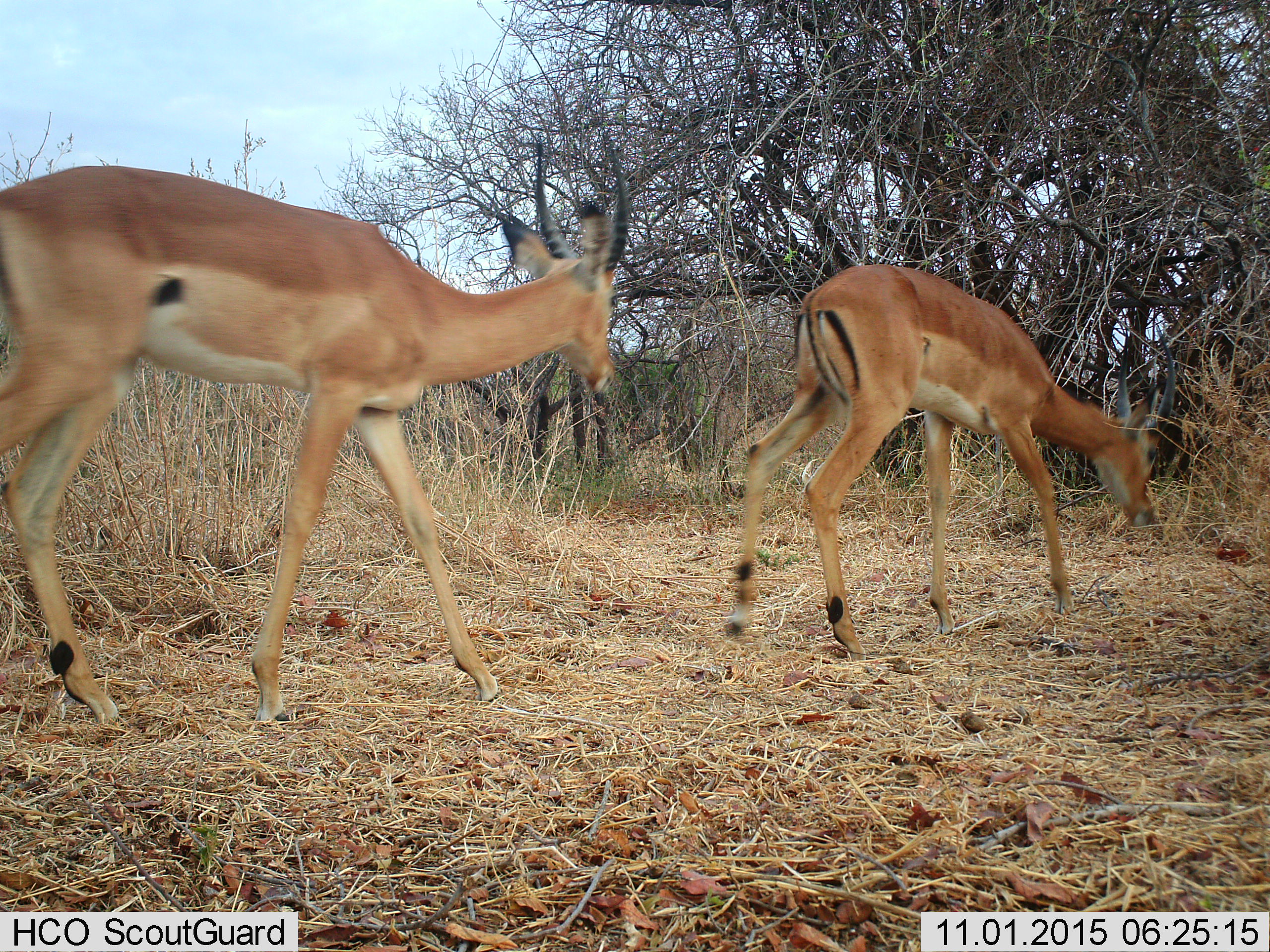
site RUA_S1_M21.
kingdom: Animalia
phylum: Chordata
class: Mammalia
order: Artiodactyla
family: Bovidae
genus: Aepyceros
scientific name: Aepyceros melampus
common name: impala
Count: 2.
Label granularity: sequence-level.